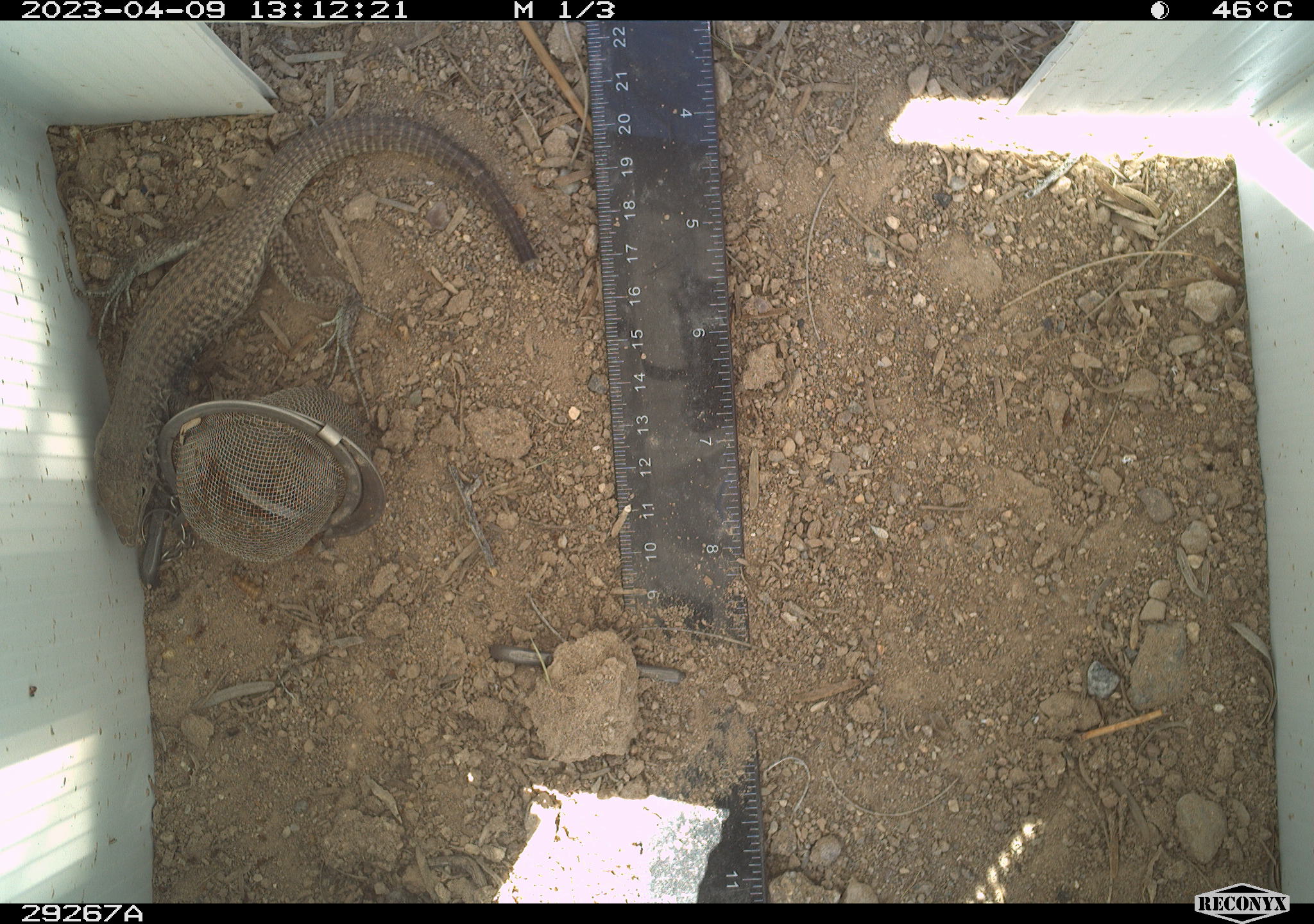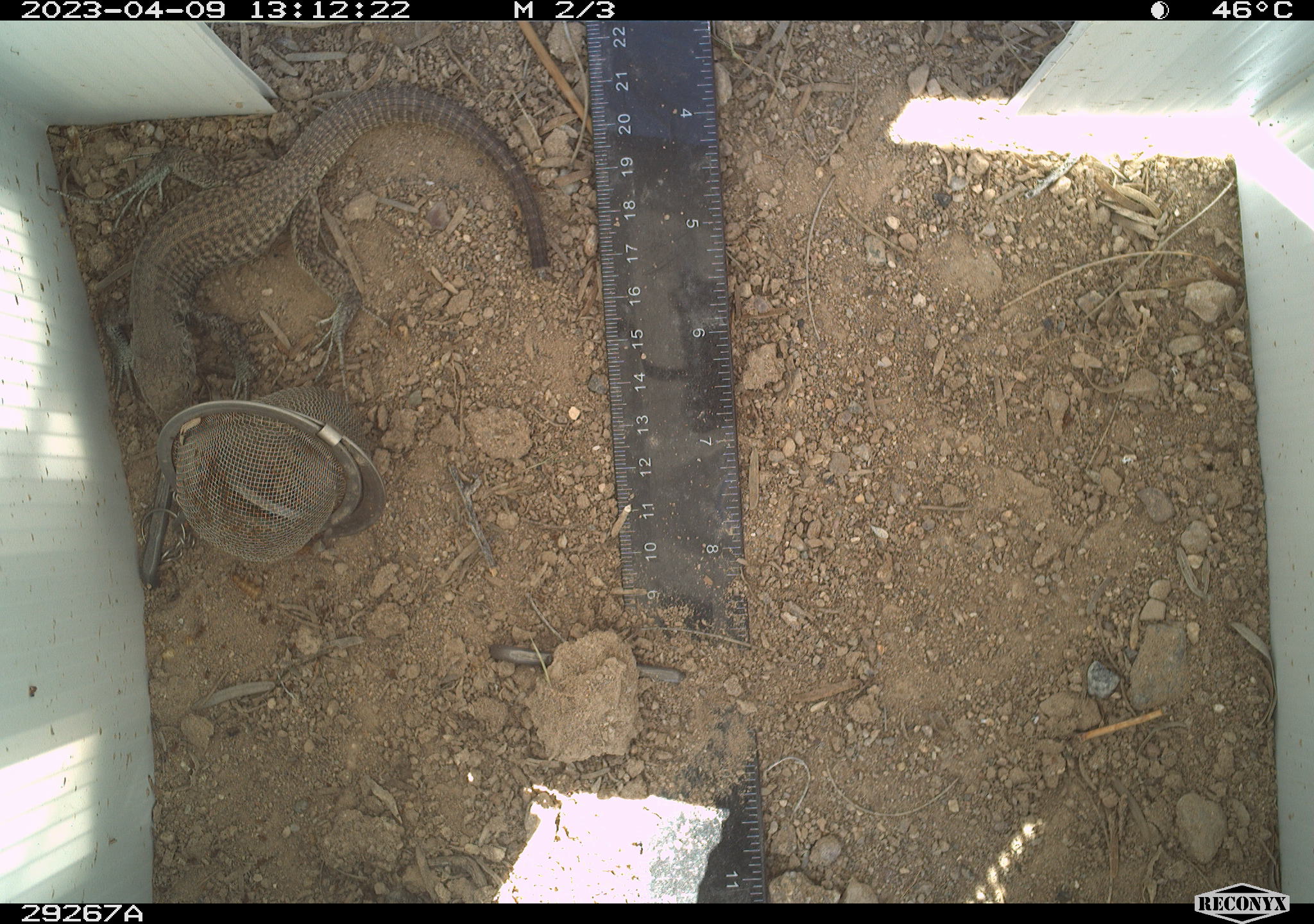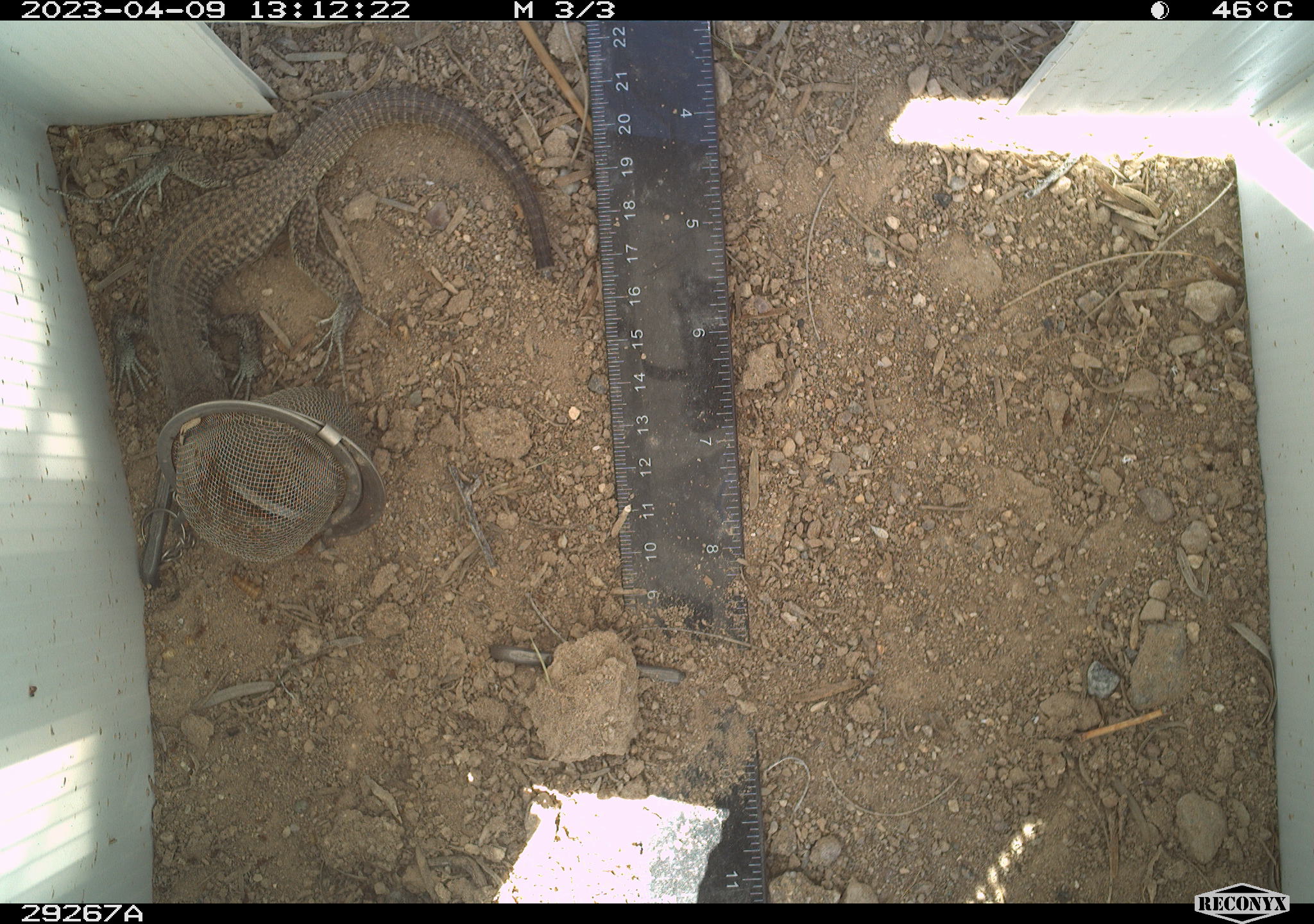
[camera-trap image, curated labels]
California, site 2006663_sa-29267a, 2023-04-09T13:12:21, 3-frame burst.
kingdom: Animalia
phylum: Chordata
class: Reptilia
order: Squamata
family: Teiidae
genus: Aspidoscelis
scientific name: Aspidoscelis tigris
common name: western whiptail